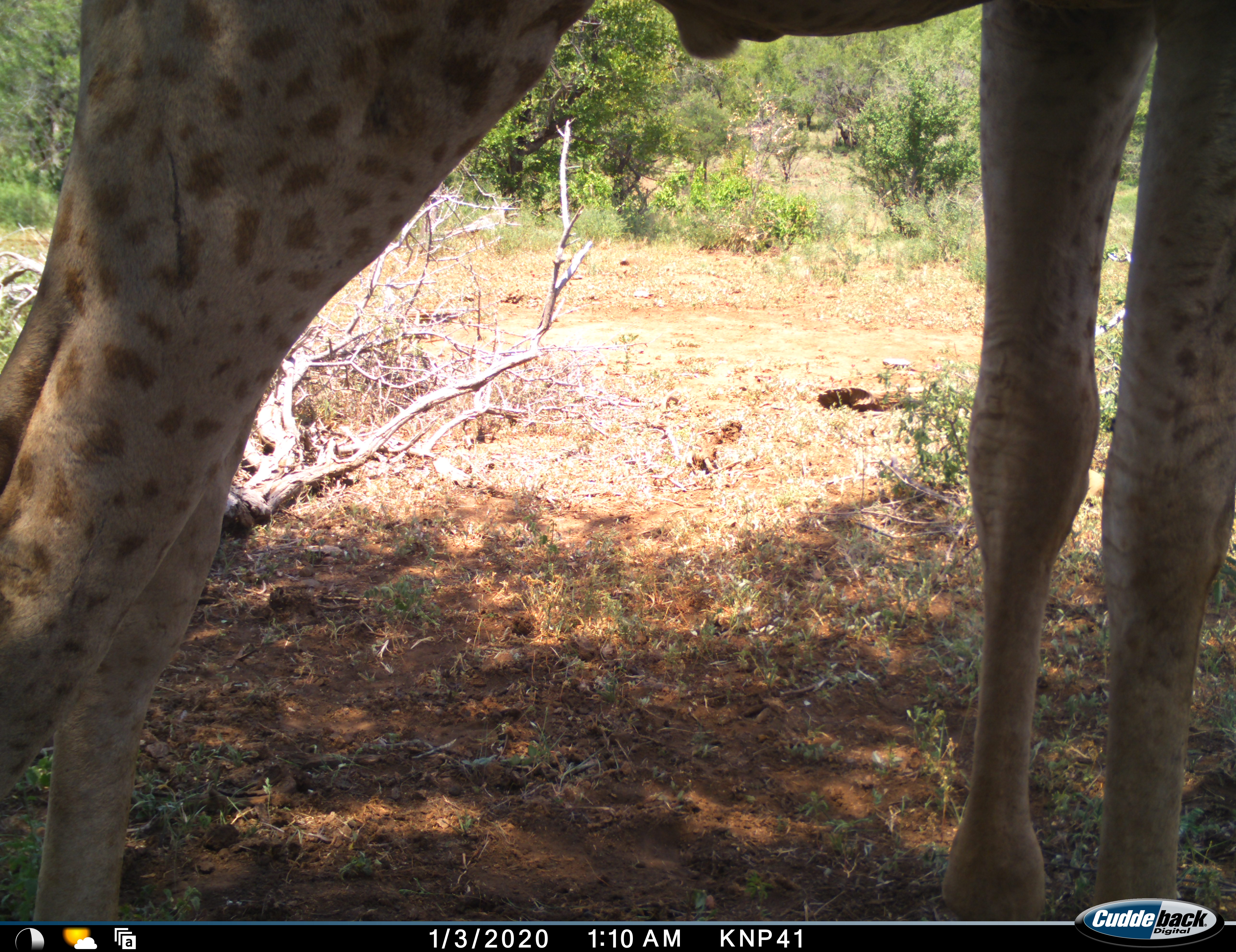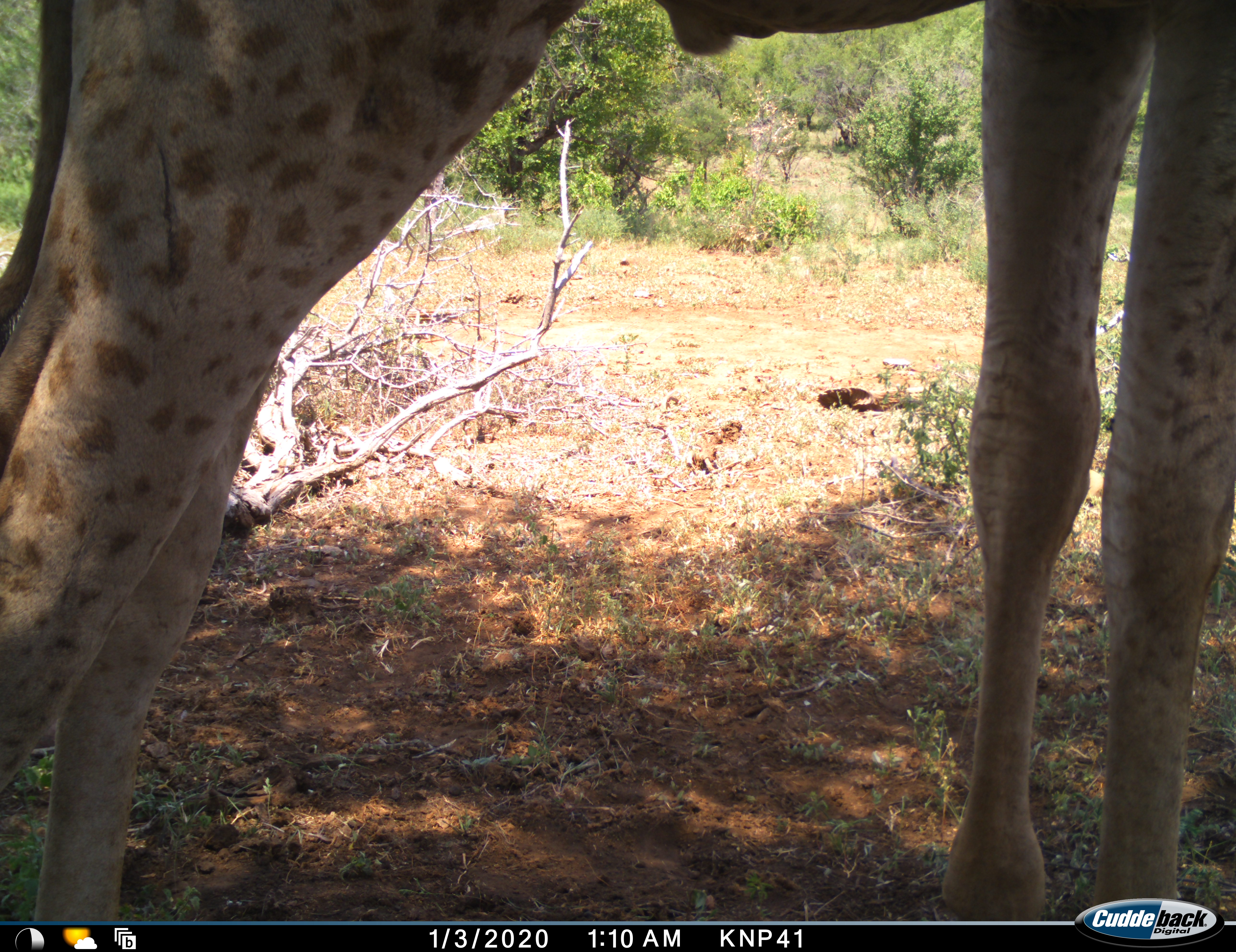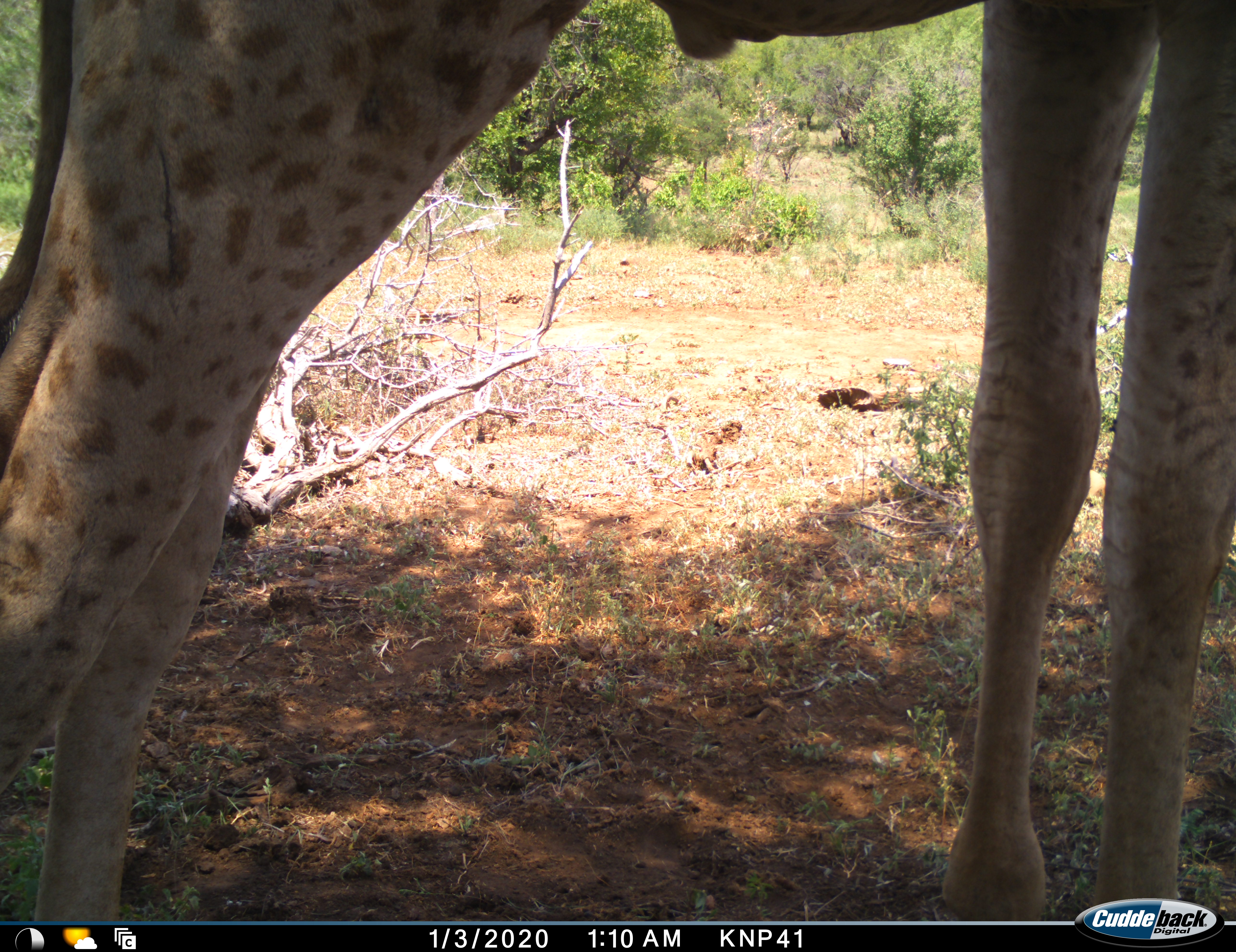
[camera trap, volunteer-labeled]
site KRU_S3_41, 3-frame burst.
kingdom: Animalia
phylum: Chordata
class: Mammalia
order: Artiodactyla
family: Giraffidae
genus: Giraffa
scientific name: Giraffa camelopardalis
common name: giraffe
Giraffe (Giraffa camelopardalis), count 1. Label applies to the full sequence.